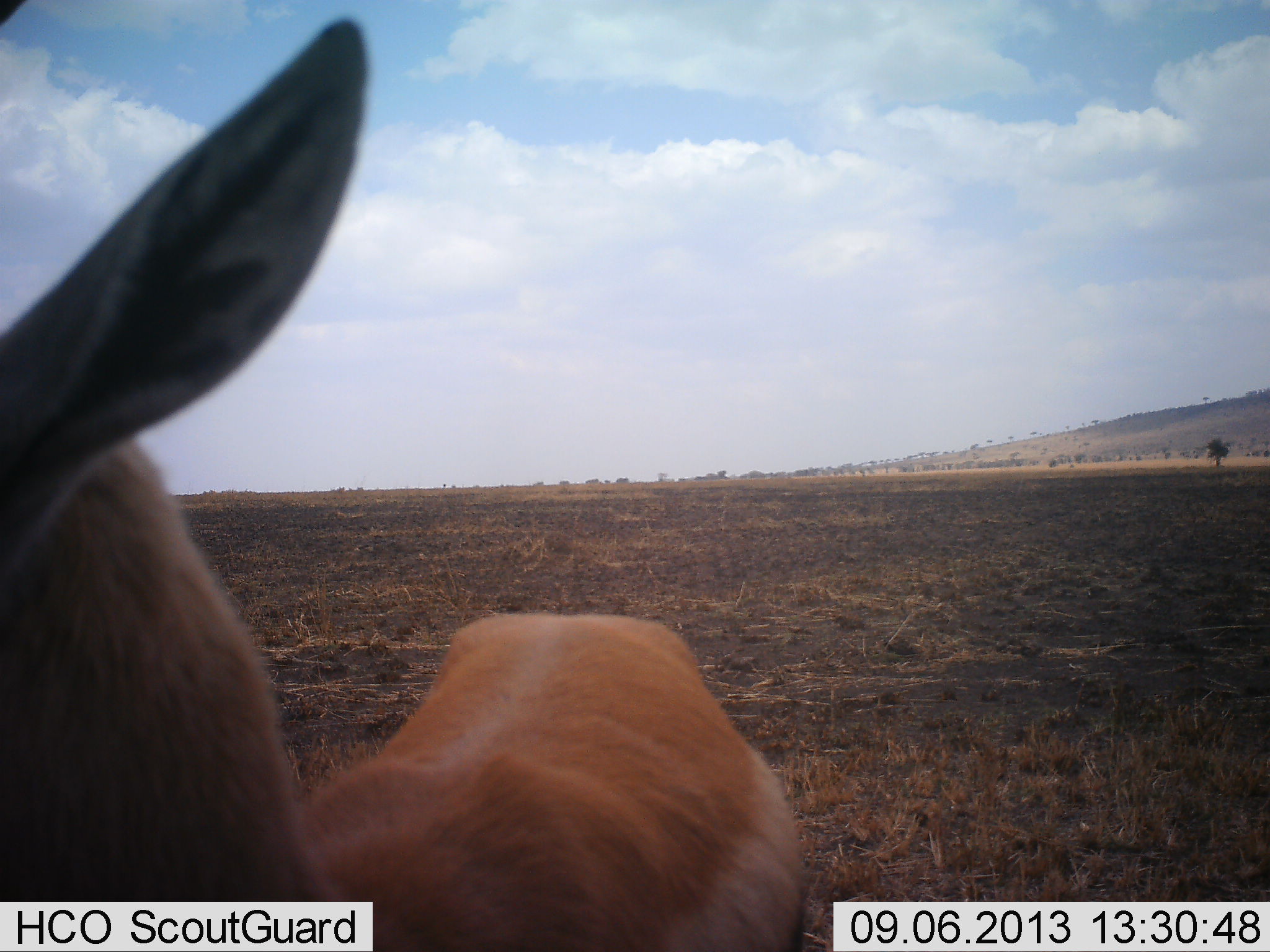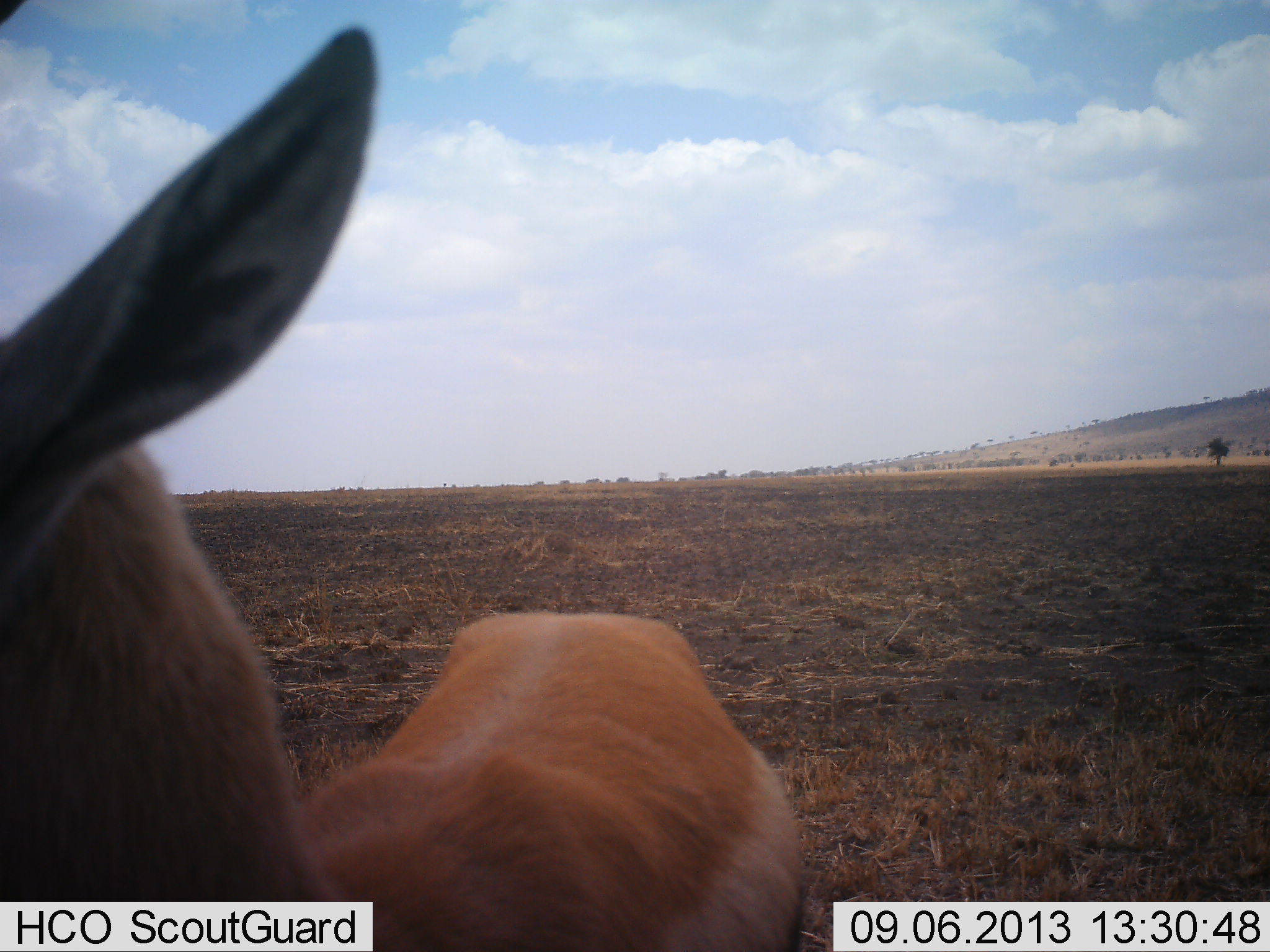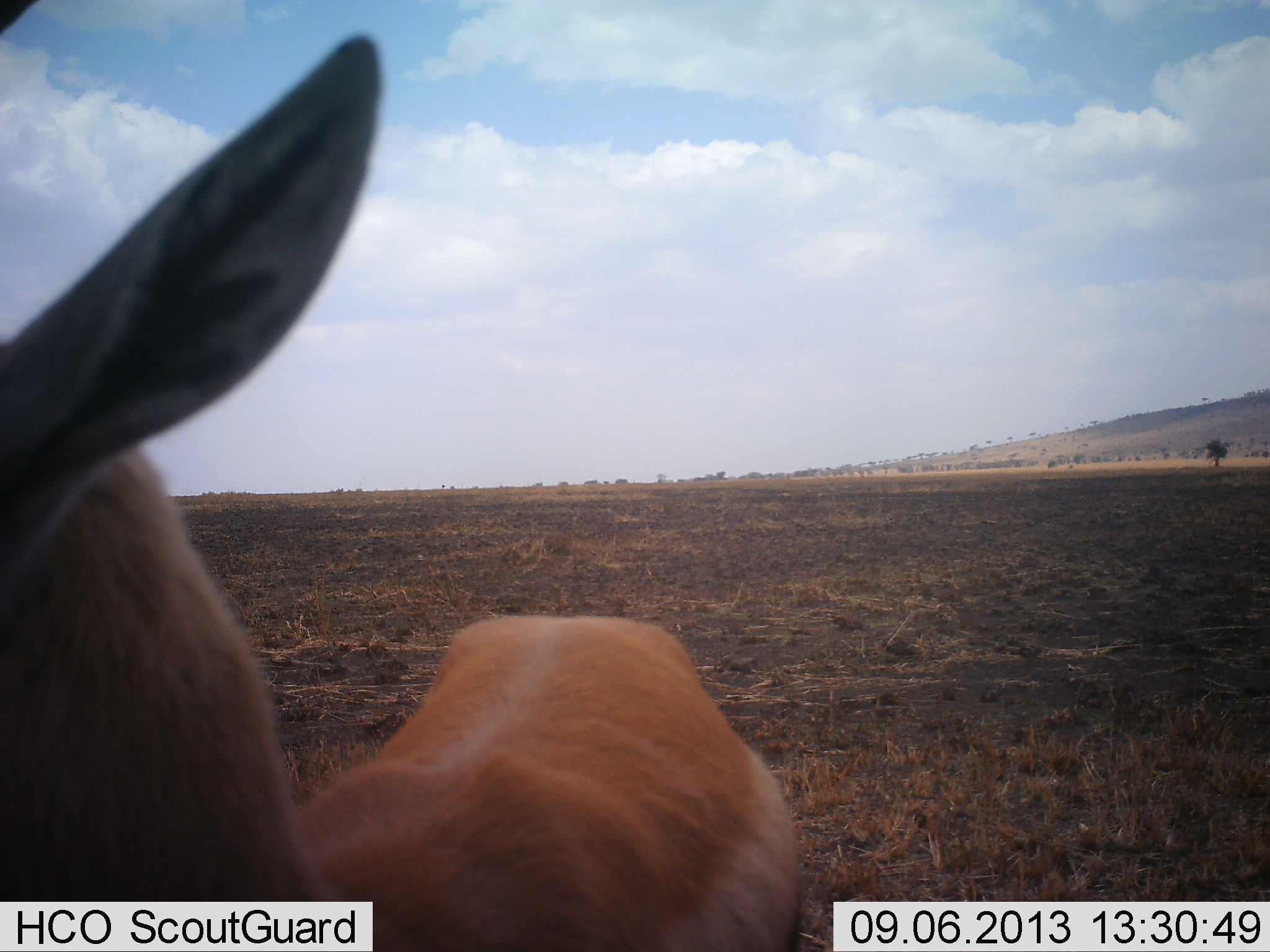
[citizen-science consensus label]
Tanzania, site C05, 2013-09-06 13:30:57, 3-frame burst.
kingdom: Animalia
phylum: Chordata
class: Mammalia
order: Artiodactyla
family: Bovidae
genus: Nanger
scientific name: Nanger granti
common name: grant's gazelle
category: gazellegrants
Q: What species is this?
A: Gazellegrants (grant's gazelle) (Nanger granti).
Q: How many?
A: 1.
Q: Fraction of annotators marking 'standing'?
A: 89%.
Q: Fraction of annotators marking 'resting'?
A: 0%.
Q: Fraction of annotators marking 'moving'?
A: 0%.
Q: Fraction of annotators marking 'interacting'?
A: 11%.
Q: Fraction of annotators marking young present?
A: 0%.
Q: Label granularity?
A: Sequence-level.